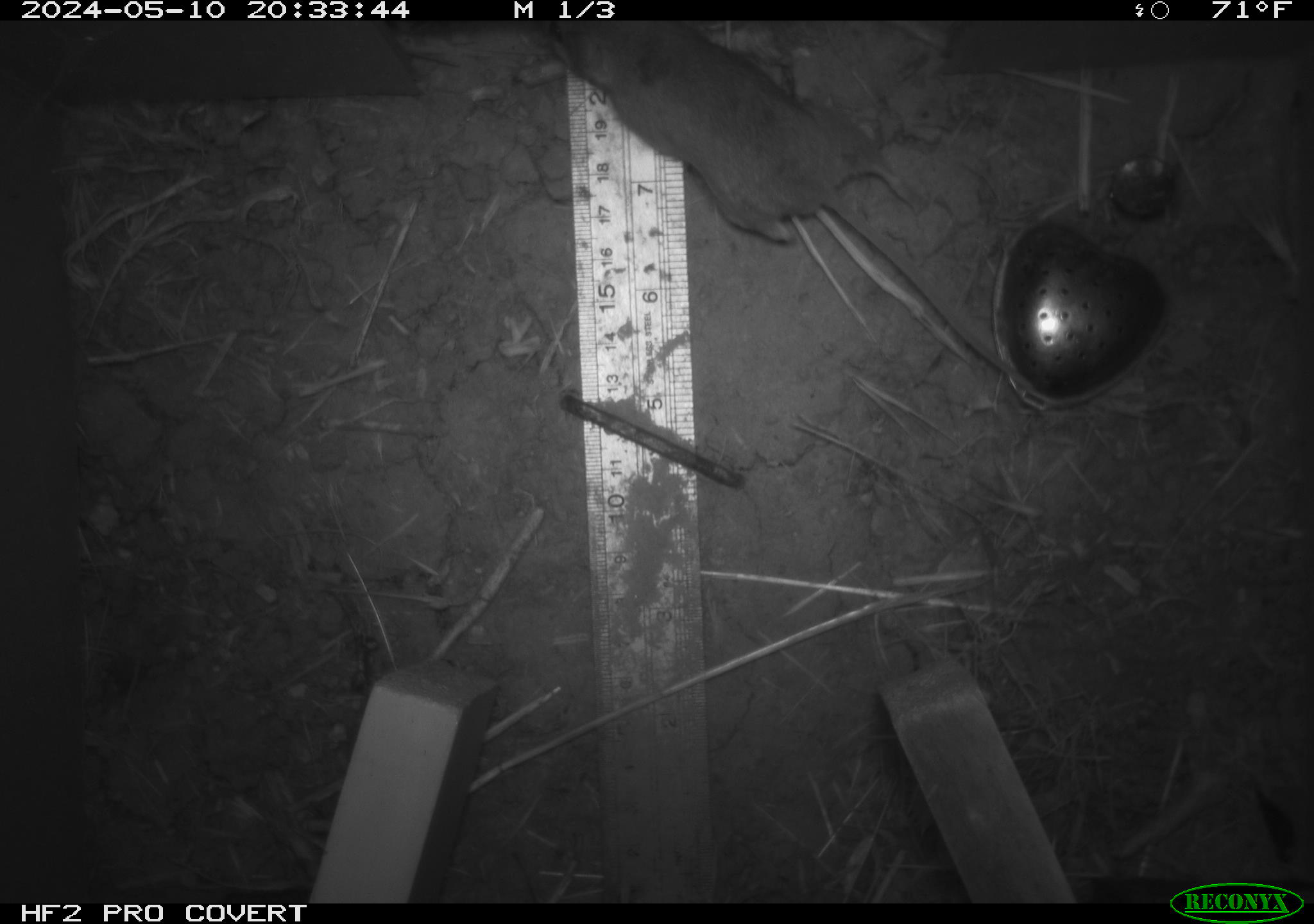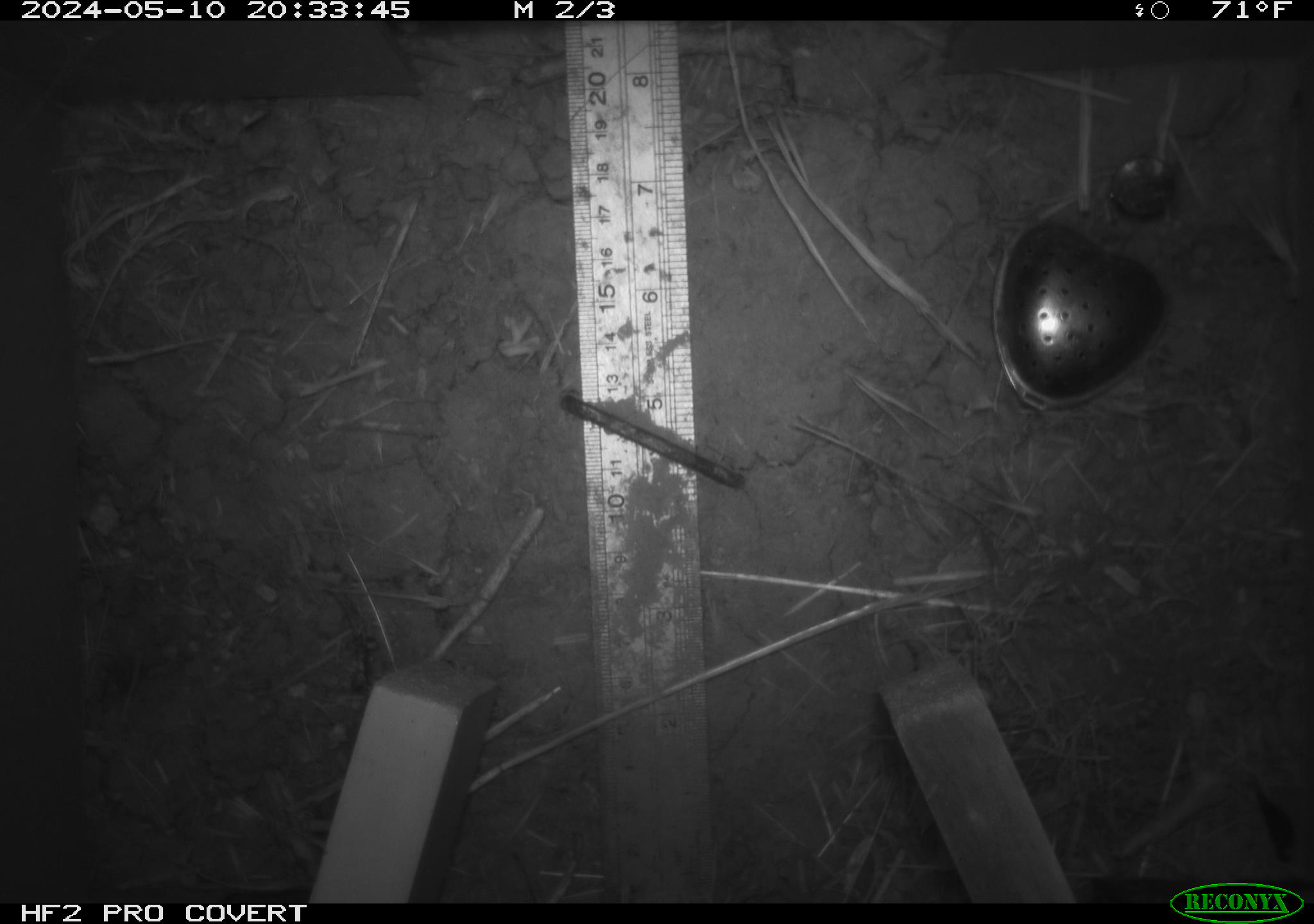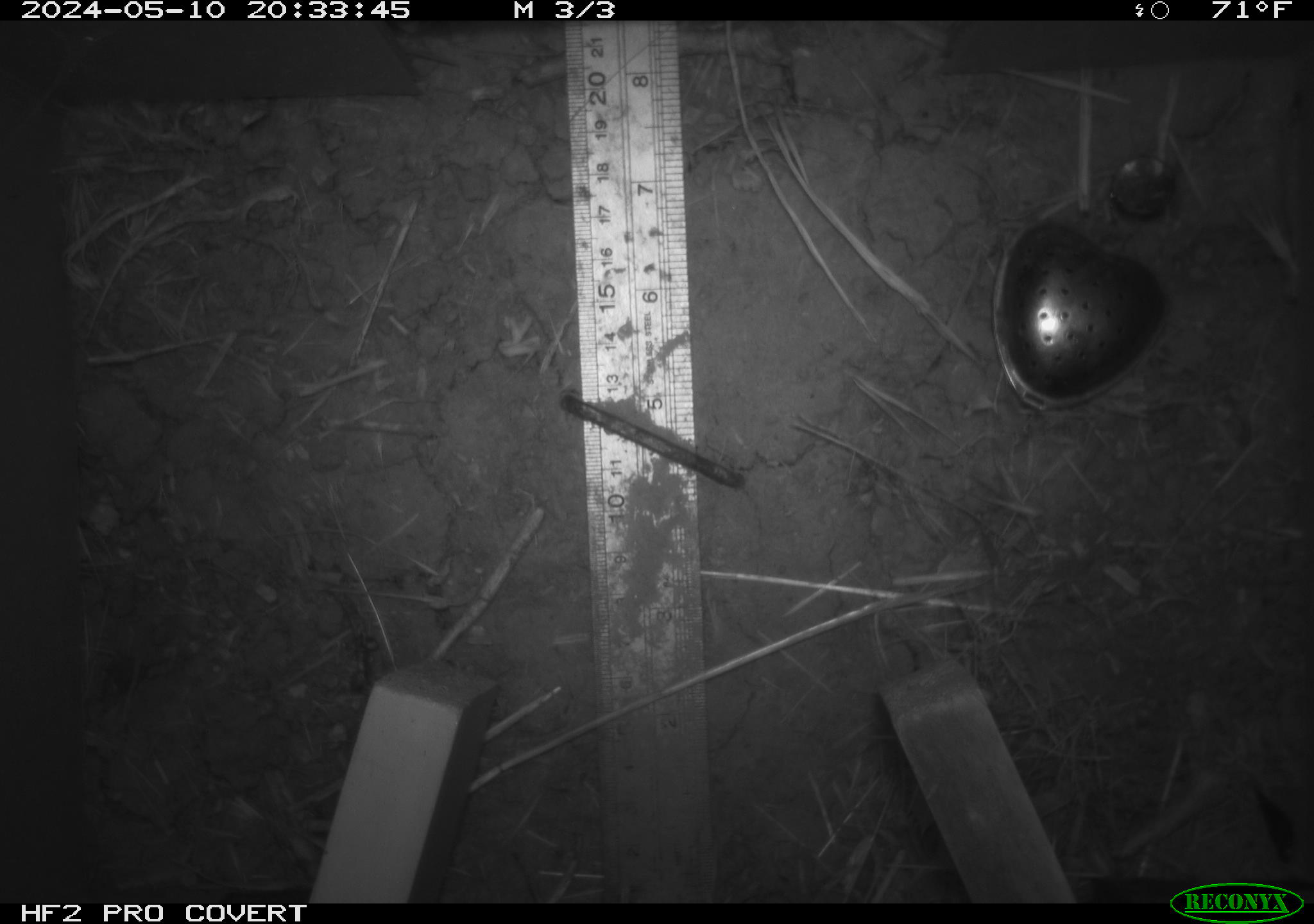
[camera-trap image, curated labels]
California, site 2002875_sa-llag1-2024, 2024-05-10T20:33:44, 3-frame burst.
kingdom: Animalia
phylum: Chordata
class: Mammalia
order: Rodentia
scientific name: Rodentia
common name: mouse species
Mouse species (Rodentia).